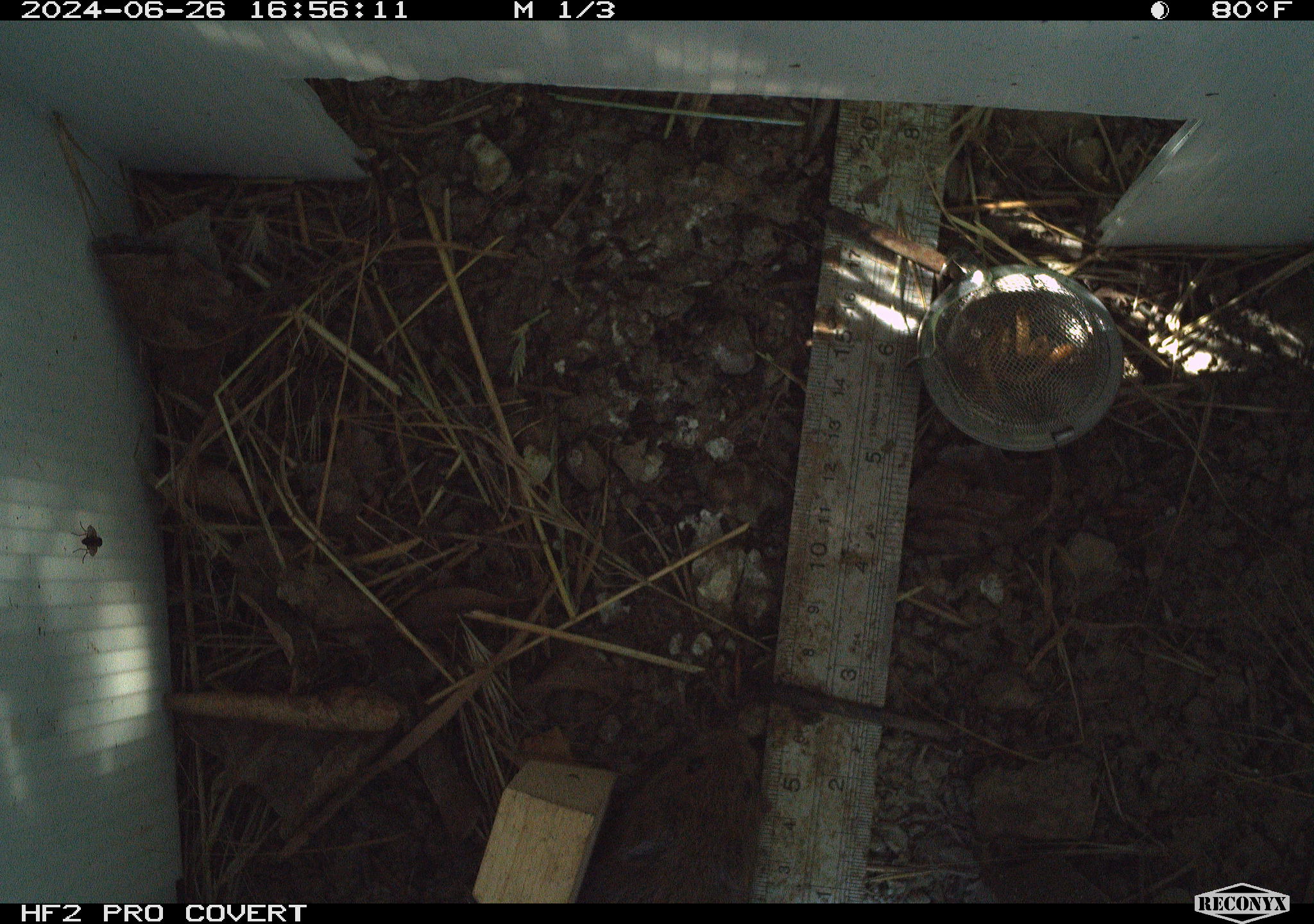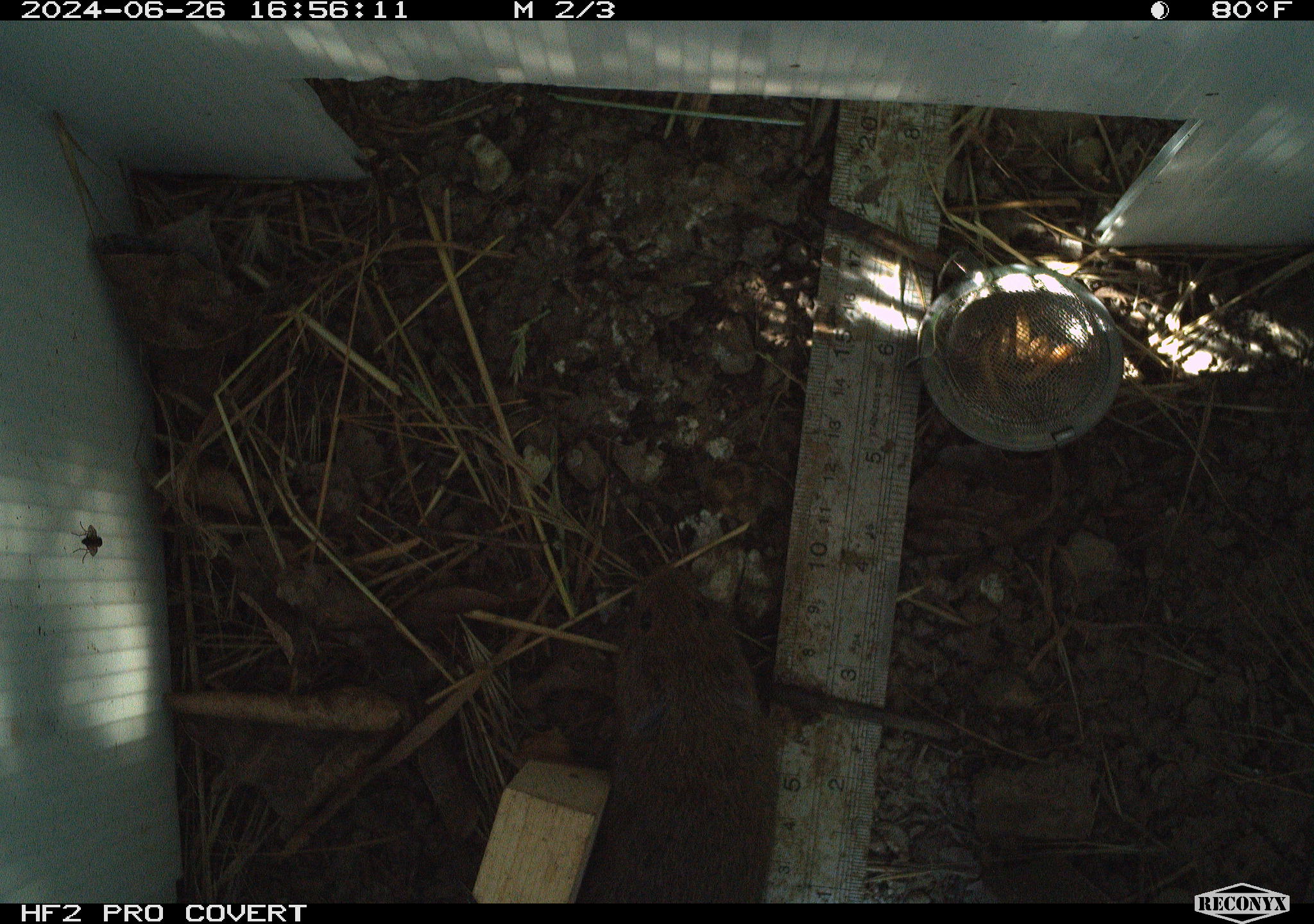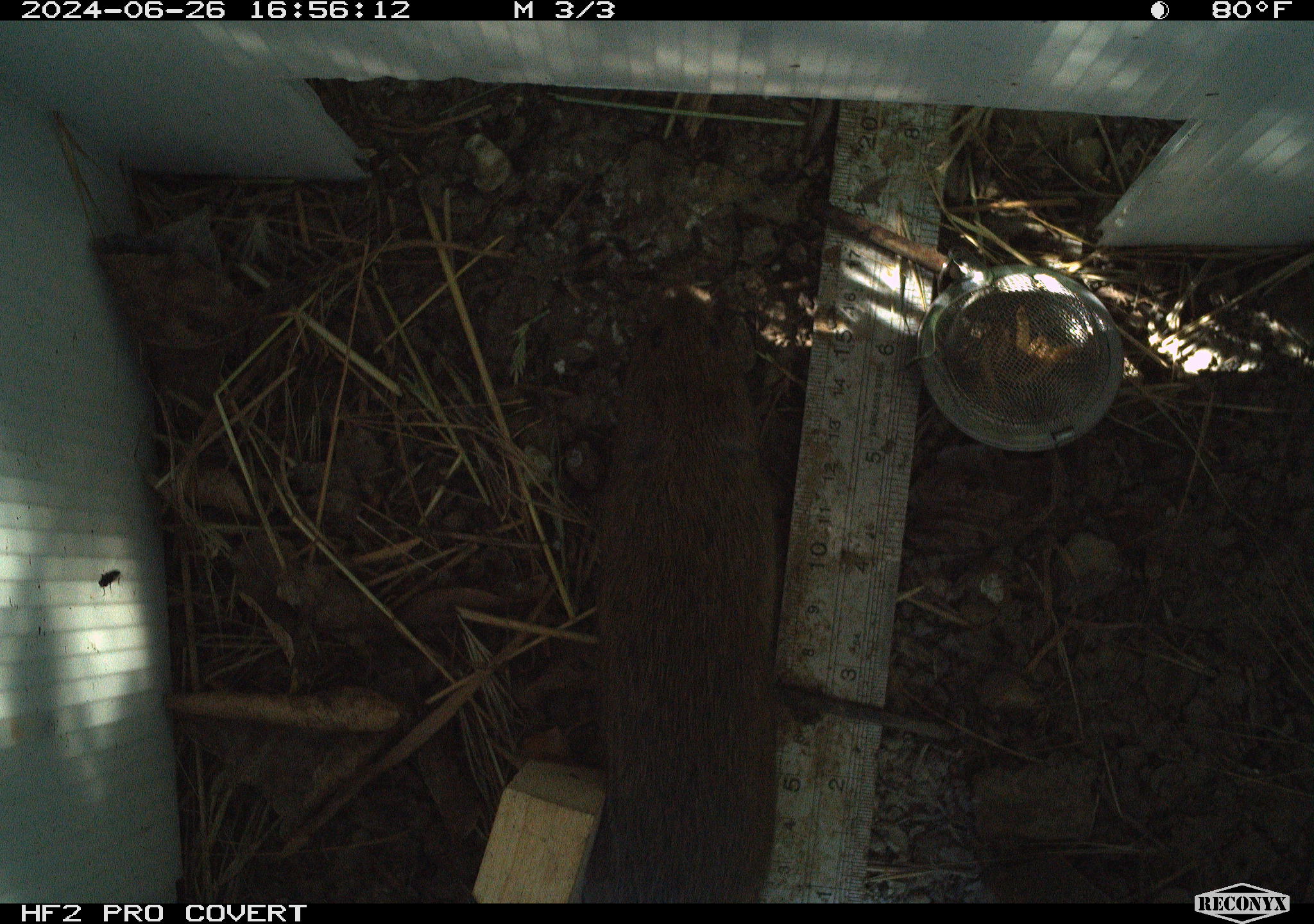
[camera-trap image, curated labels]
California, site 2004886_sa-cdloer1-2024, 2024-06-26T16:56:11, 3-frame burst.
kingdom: Animalia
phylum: Chordata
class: Mammalia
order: Rodentia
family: Cricetidae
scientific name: Arvicolinae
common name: voles, lemmings, and muskrats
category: arvicolinae subfamily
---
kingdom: Animalia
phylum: Arthropoda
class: Insecta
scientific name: Insecta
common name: insect